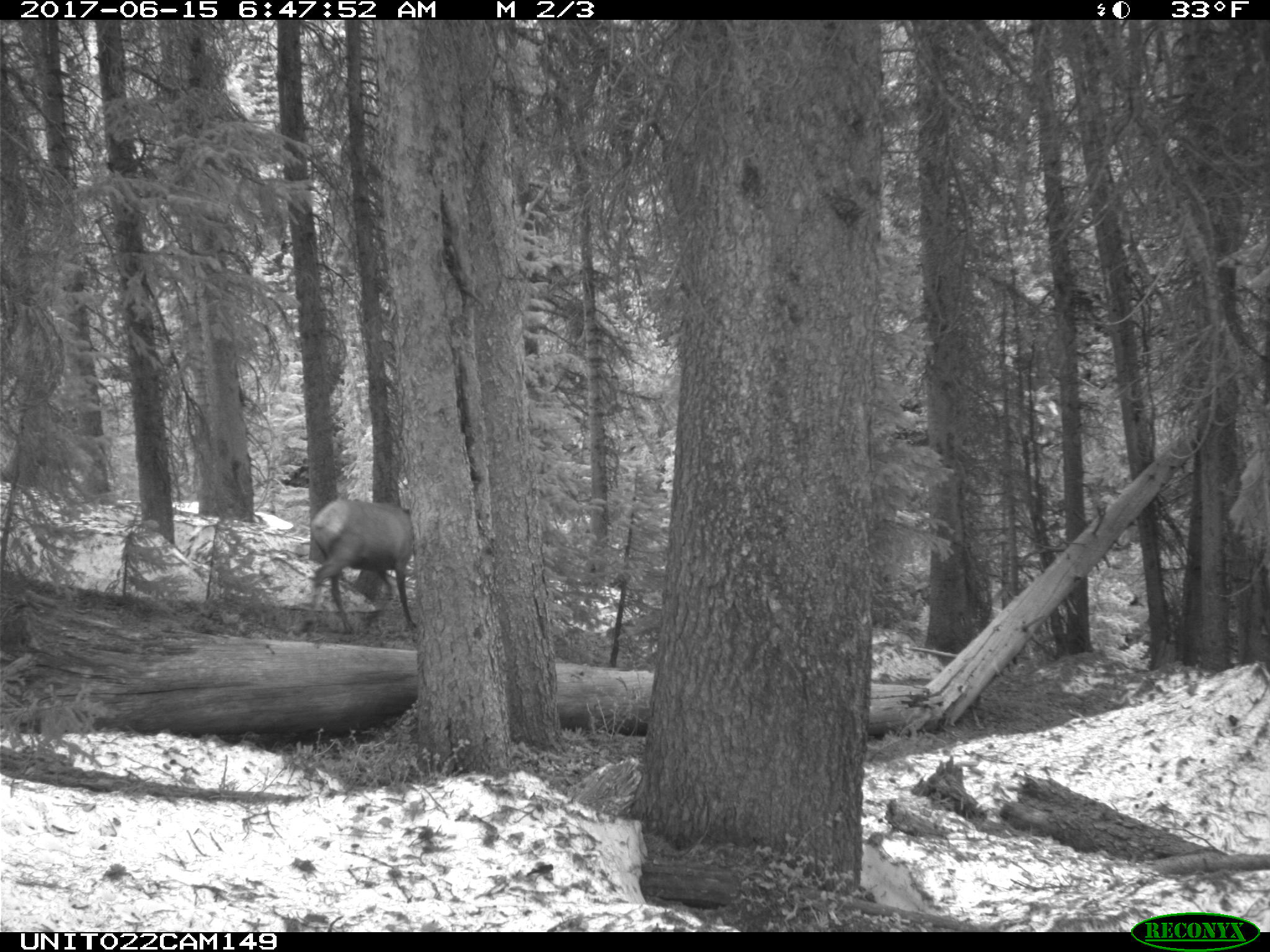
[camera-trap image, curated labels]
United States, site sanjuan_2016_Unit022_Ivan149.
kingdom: Animalia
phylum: Chordata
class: Mammalia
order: Artiodactyla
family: Cervidae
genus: Cervus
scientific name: Cervus elaphus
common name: red deer